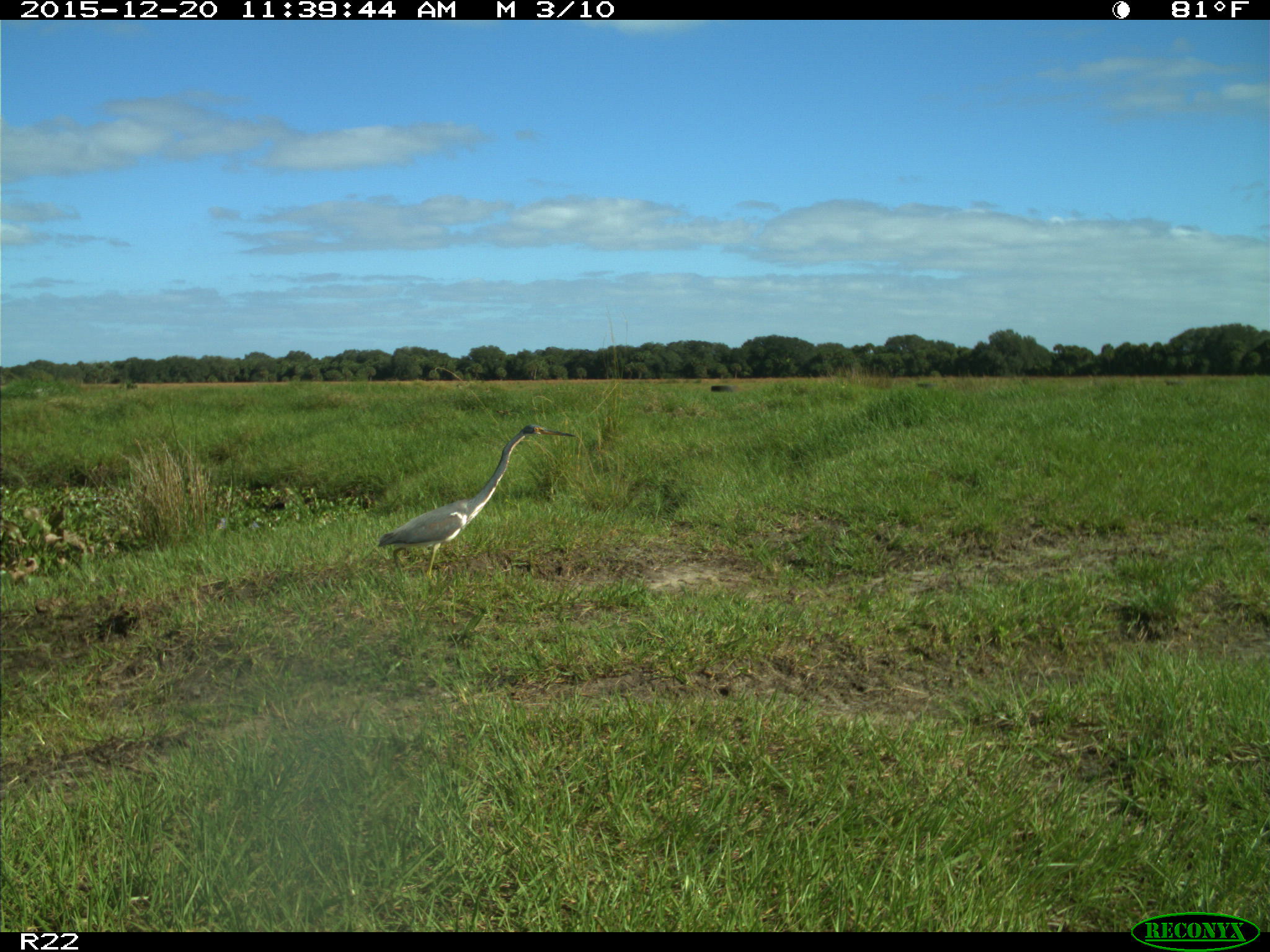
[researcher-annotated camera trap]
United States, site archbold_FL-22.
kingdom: Animalia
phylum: Chordata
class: Aves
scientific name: Aves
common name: birds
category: unidentified bird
Unidentified bird (birds) (Aves).